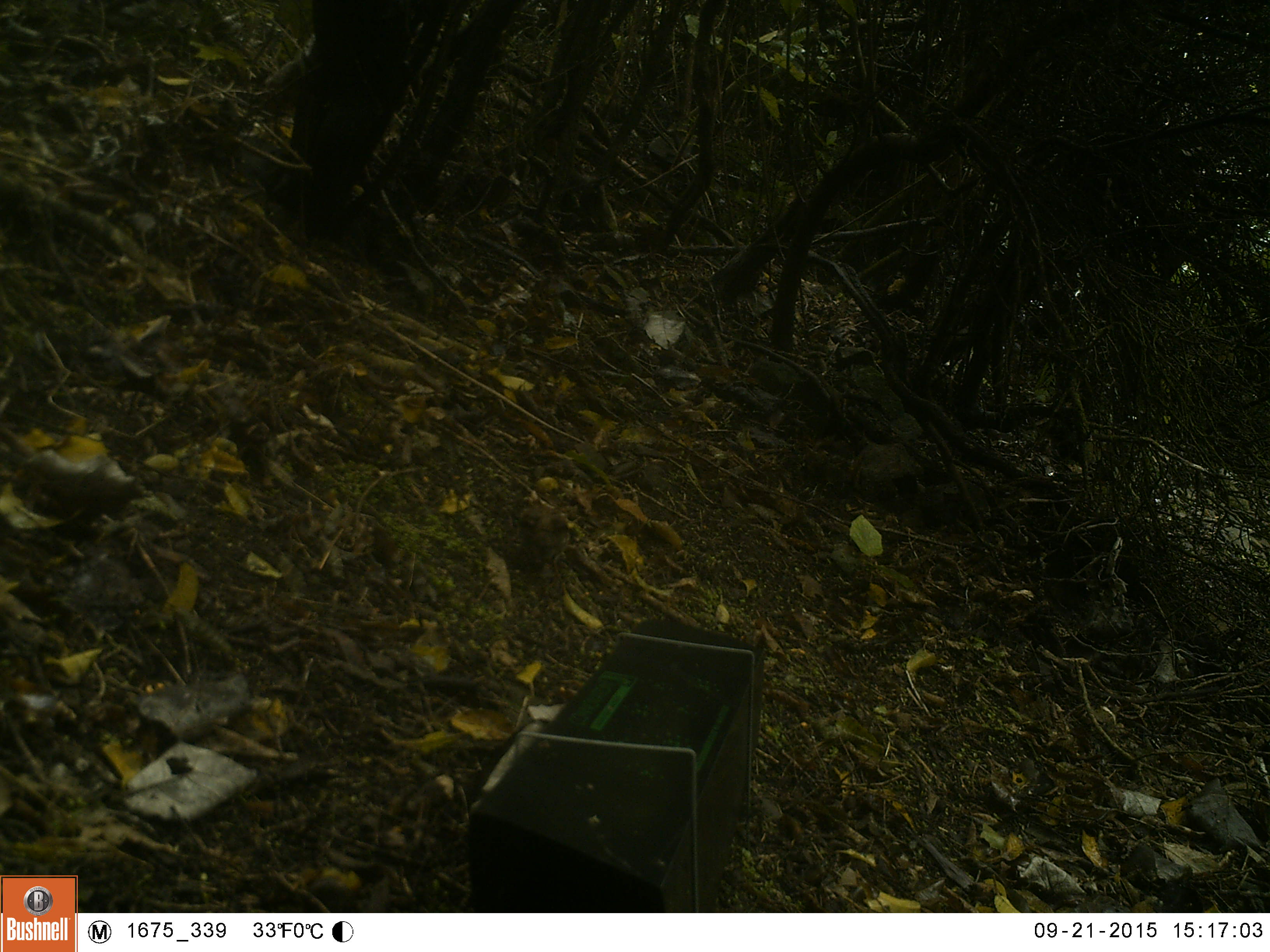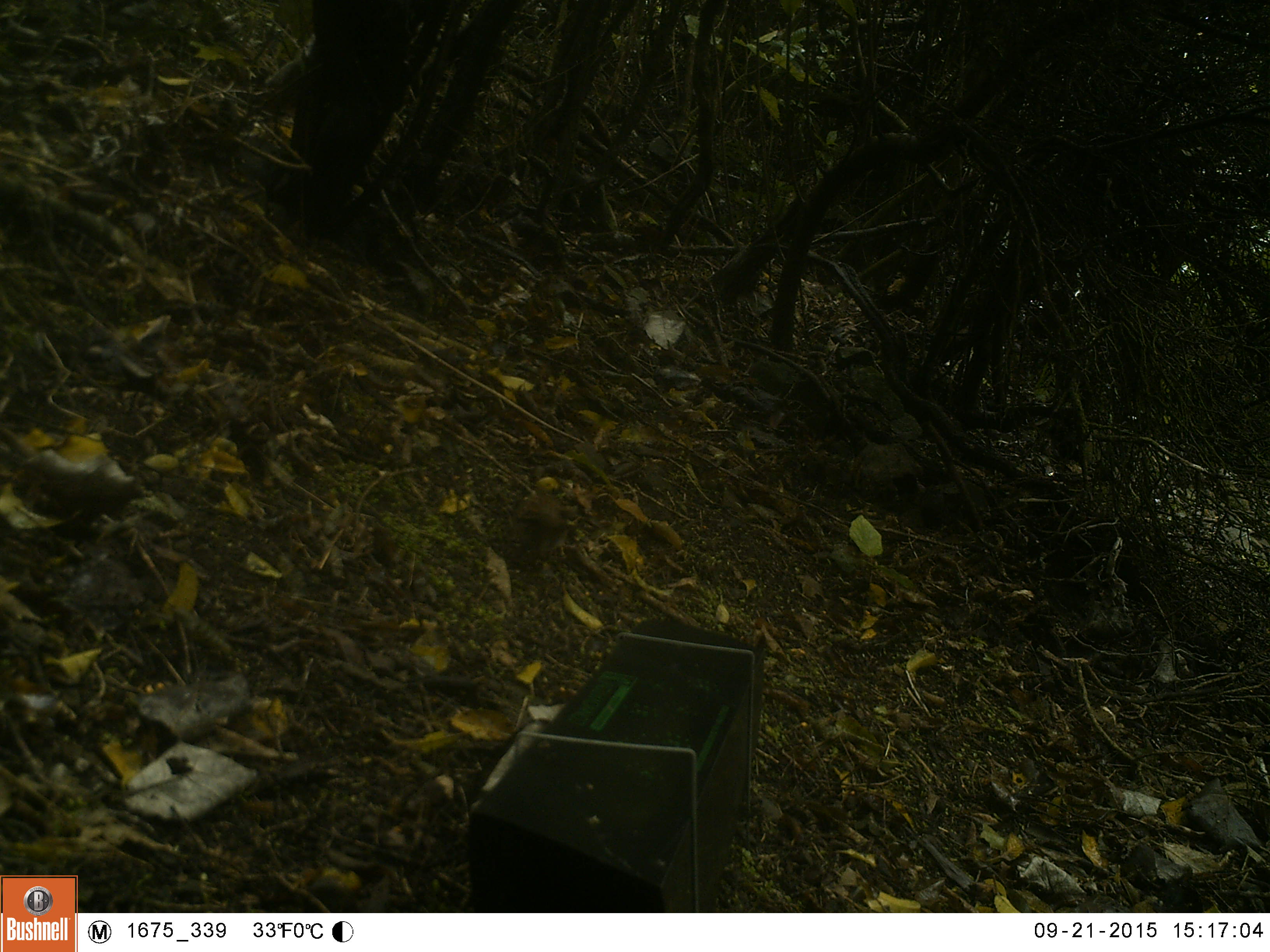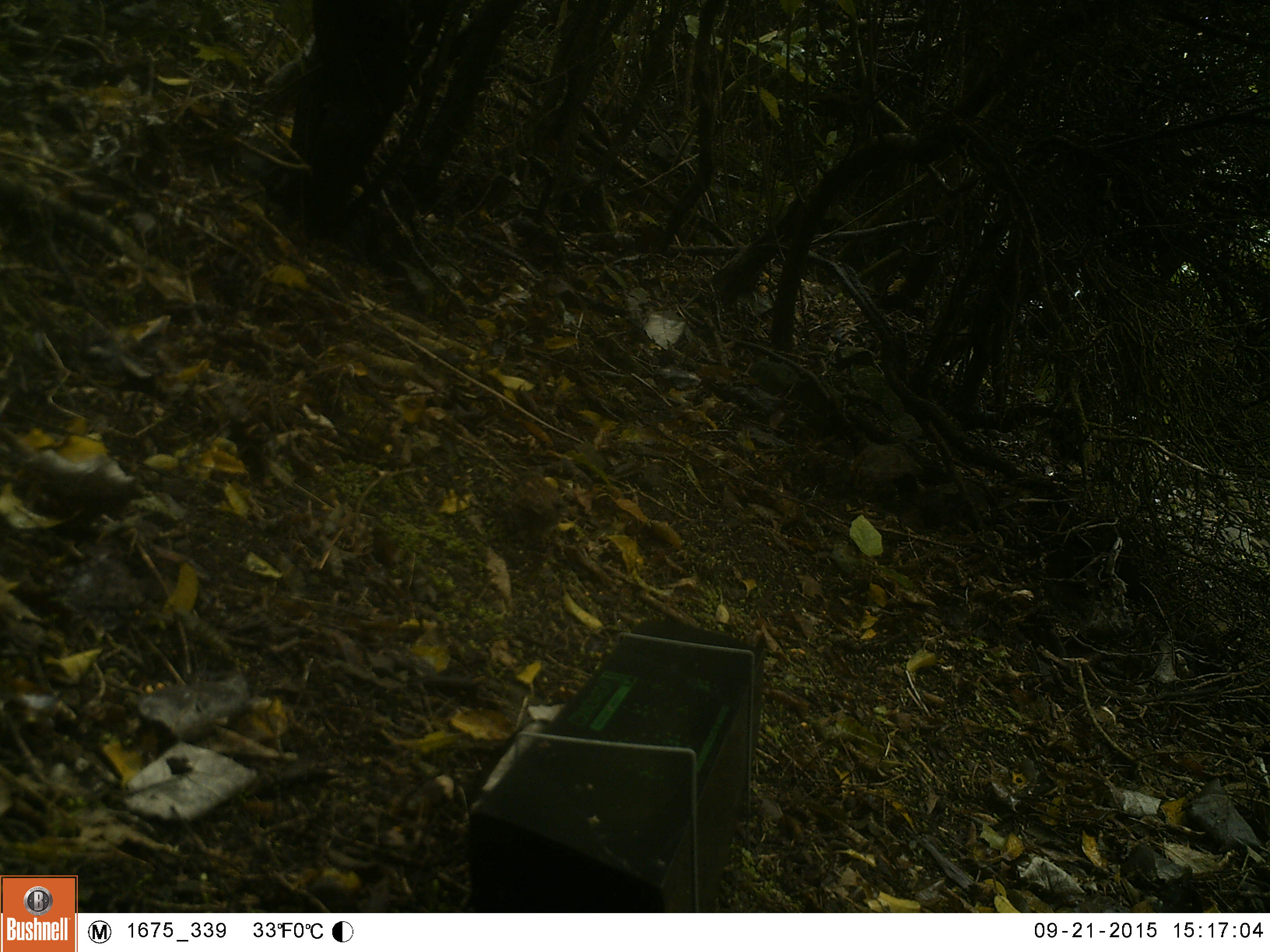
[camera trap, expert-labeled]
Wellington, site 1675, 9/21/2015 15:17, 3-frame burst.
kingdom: Animalia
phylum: Chordata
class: Aves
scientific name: Aves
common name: bird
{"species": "bird (Aves)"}